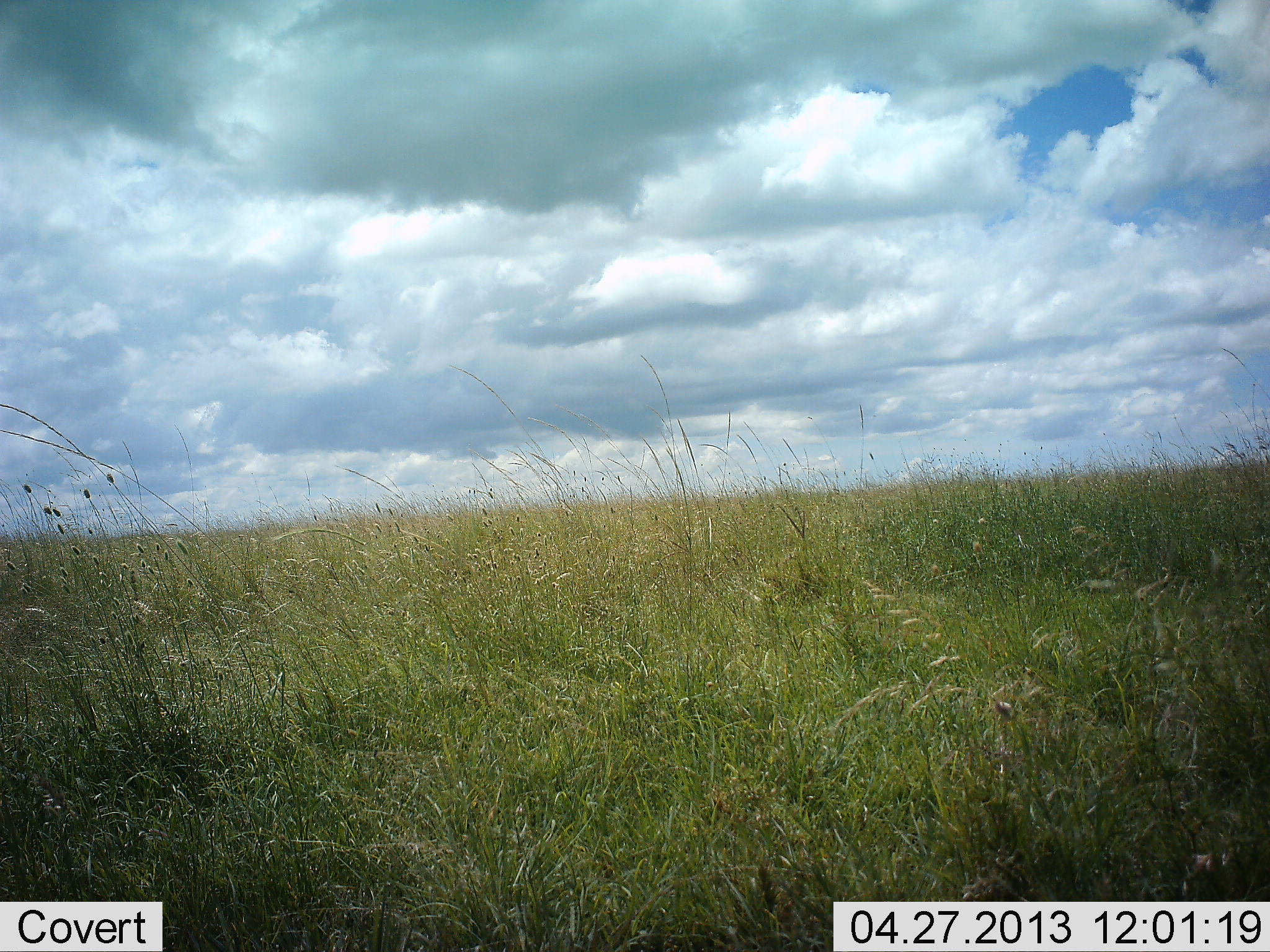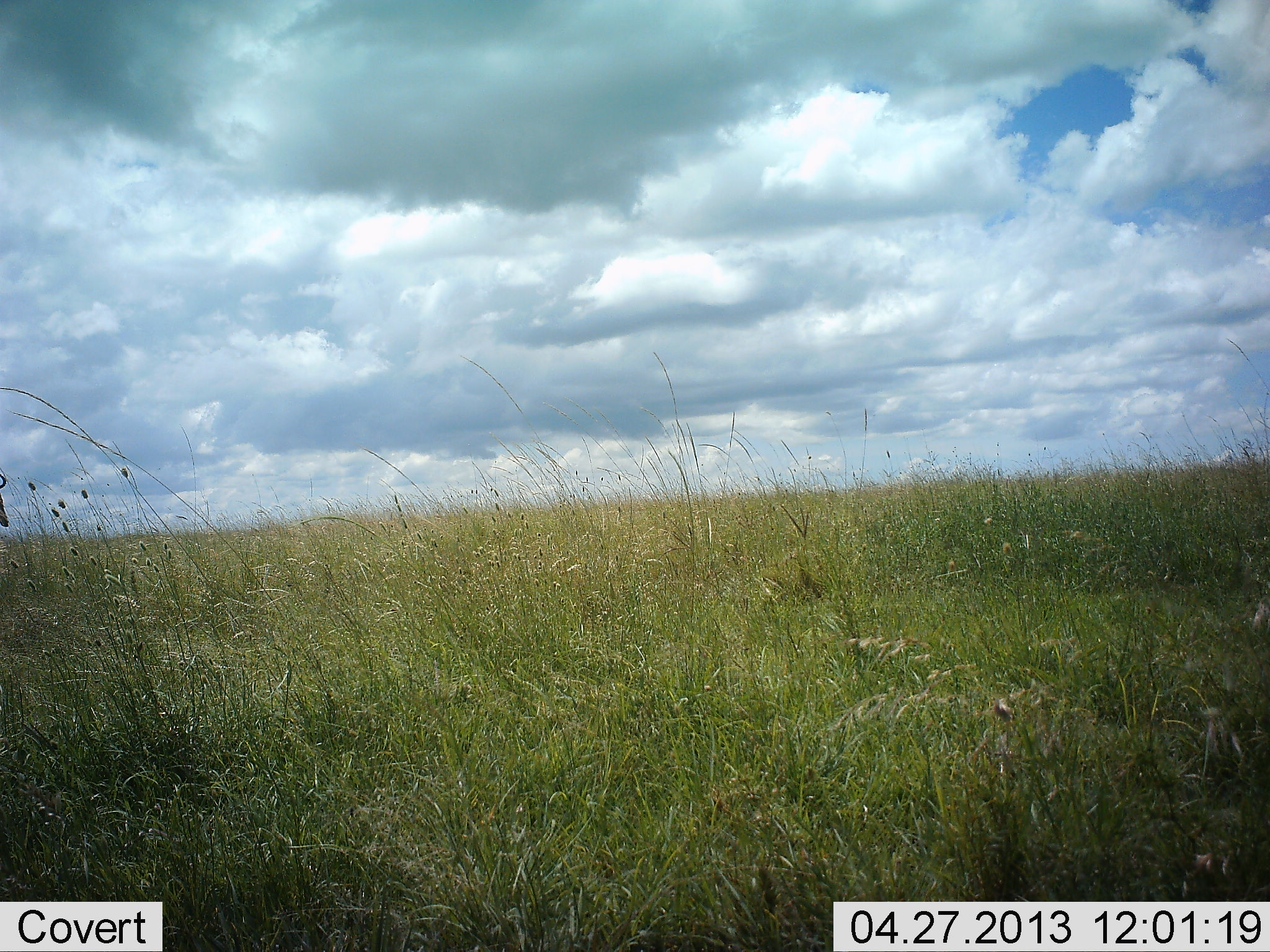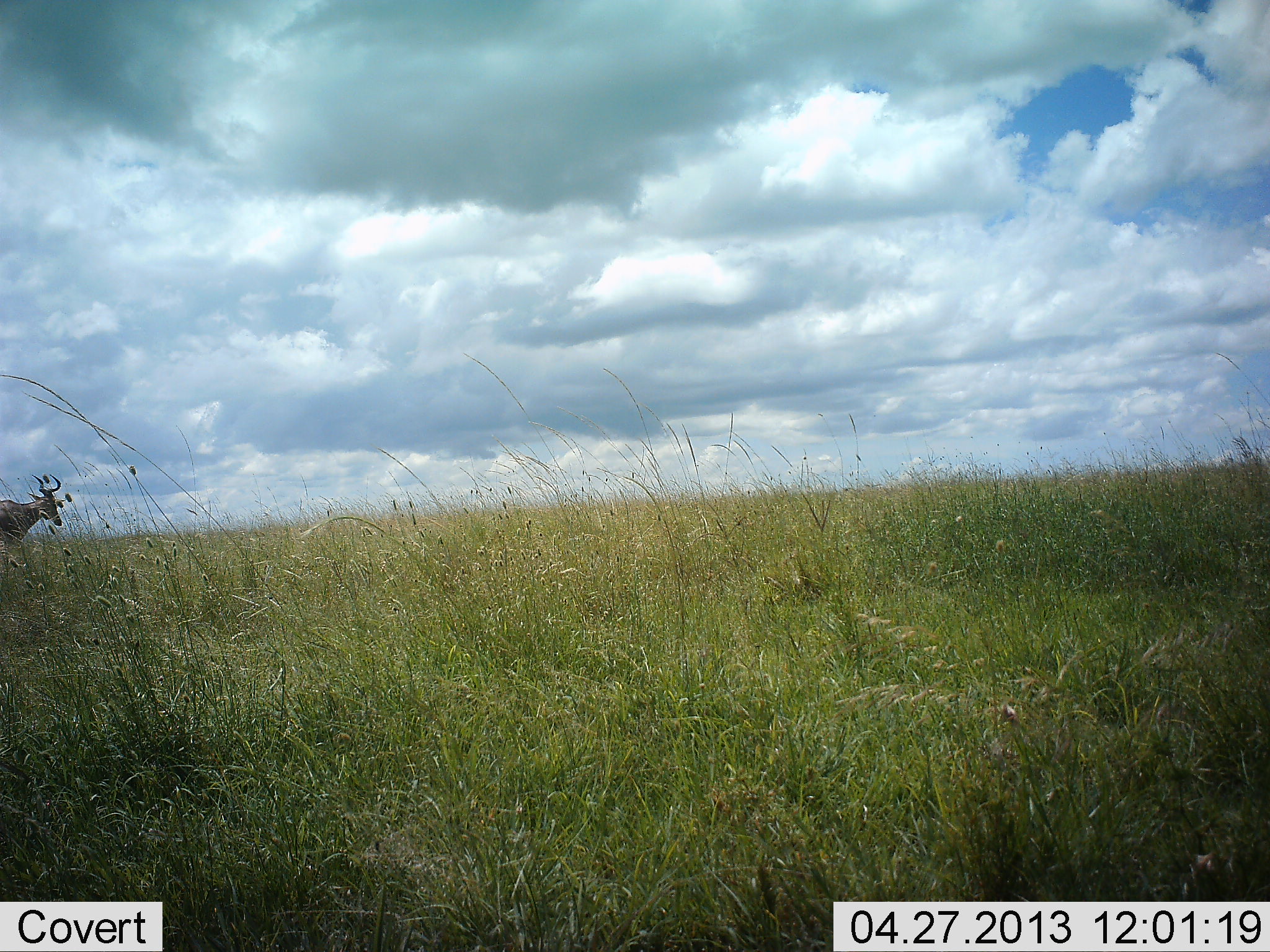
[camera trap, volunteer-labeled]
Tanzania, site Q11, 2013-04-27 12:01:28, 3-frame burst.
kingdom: Animalia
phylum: Chordata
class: Mammalia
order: Artiodactyla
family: Bovidae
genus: Alcelaphus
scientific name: Alcelaphus buselaphus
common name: hartebeest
Hartebeest (Alcelaphus buselaphus), count 1. Behavior (volunteer vote fractions): standing 0%, resting 0%, moving 100%, interacting 0%. Young present (vote fraction): 0%. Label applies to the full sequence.